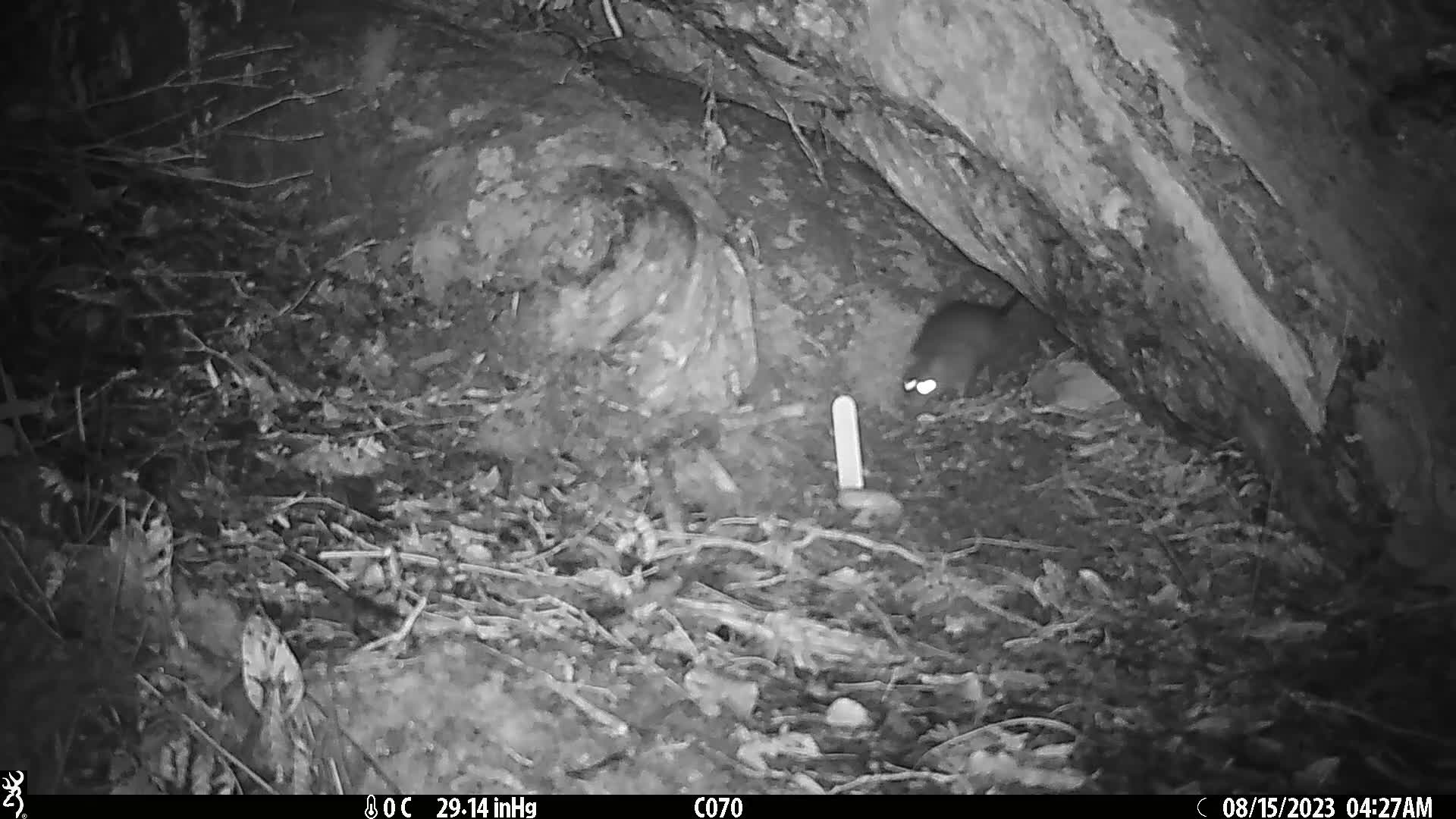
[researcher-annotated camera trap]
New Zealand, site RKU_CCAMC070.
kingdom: Animalia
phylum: Chordata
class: Mammalia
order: Rodentia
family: Muridae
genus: Rattus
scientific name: Rattus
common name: rat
Rat (Rattus).